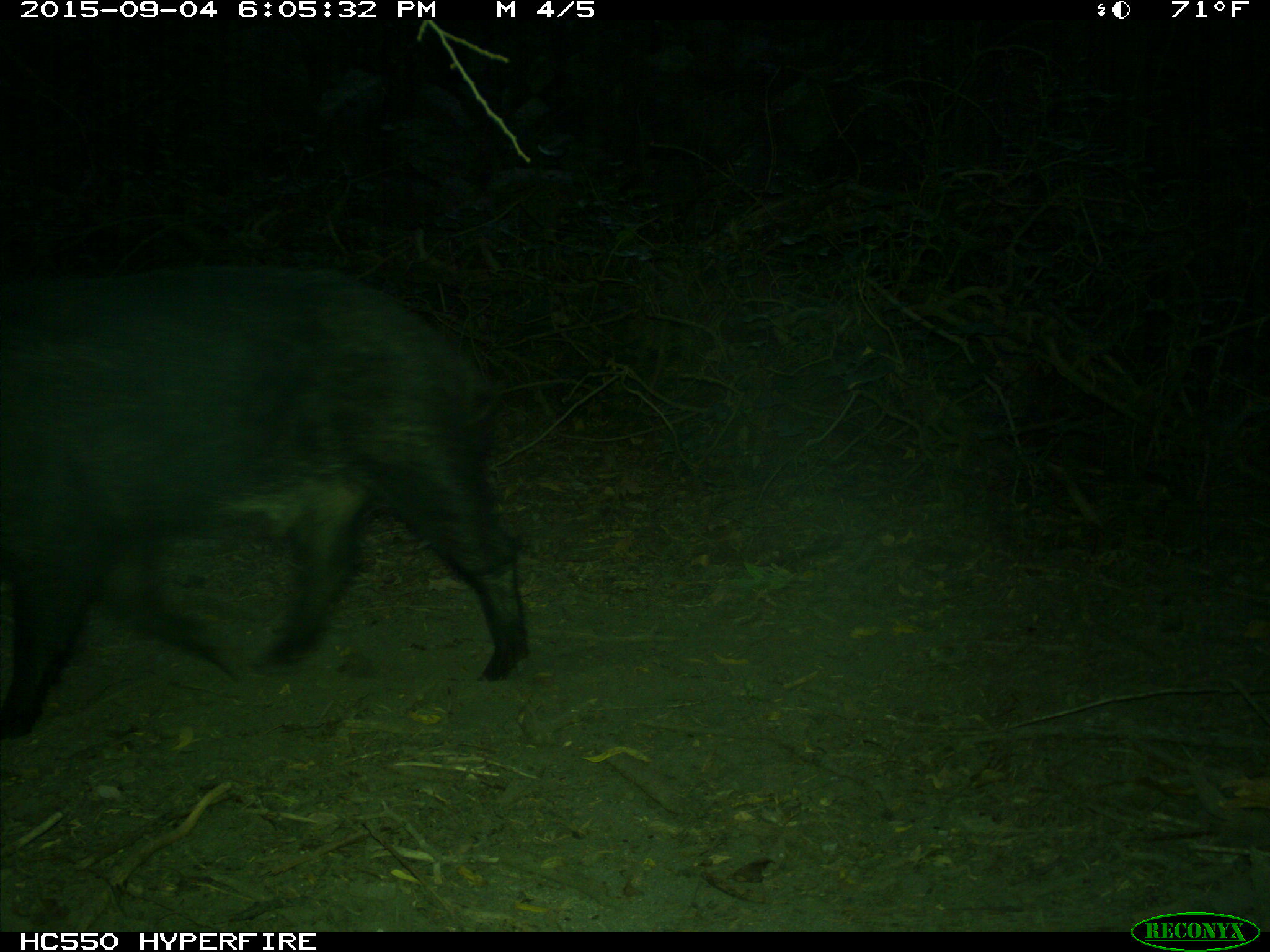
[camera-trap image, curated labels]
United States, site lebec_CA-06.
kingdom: Animalia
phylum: Chordata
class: Mammalia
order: Artiodactyla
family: Suidae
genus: Sus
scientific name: Sus scrofa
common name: wild boar